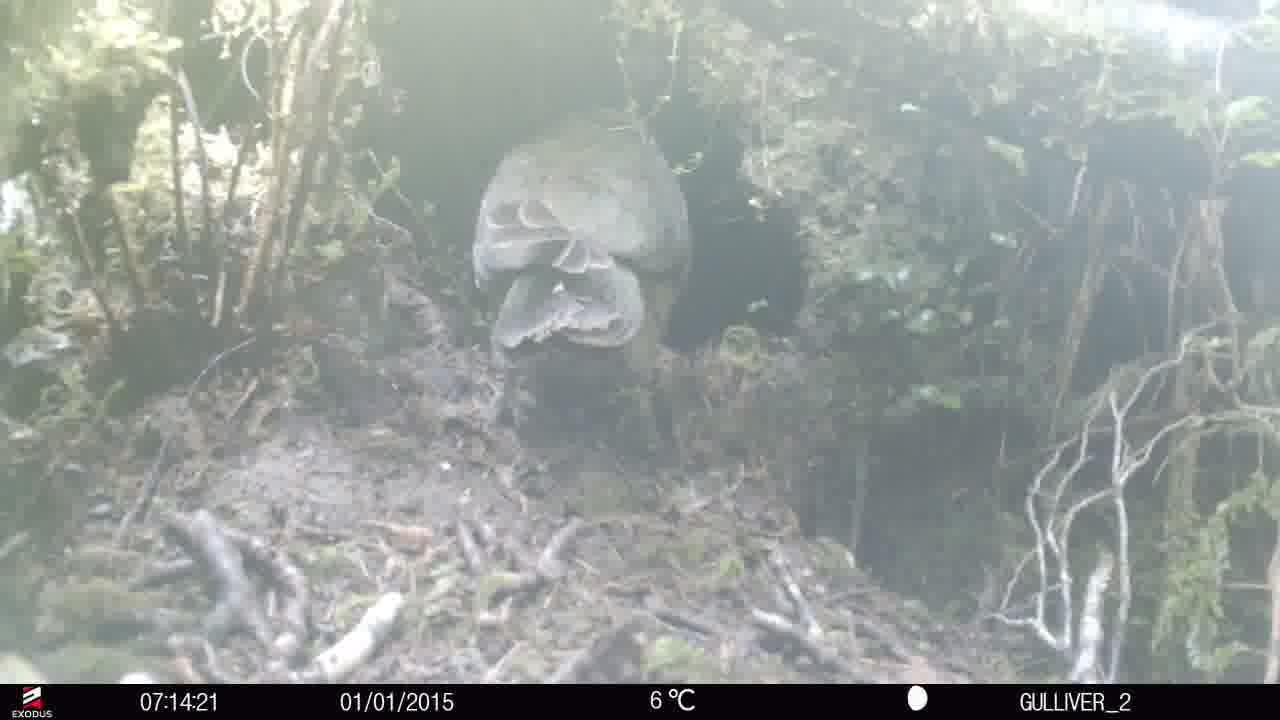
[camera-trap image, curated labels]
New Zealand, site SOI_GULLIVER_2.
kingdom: Animalia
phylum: Chordata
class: Aves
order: Psittaciformes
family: Strigopidae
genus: Nestor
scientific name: Nestor notabilis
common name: kea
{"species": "kea (Nestor notabilis)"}